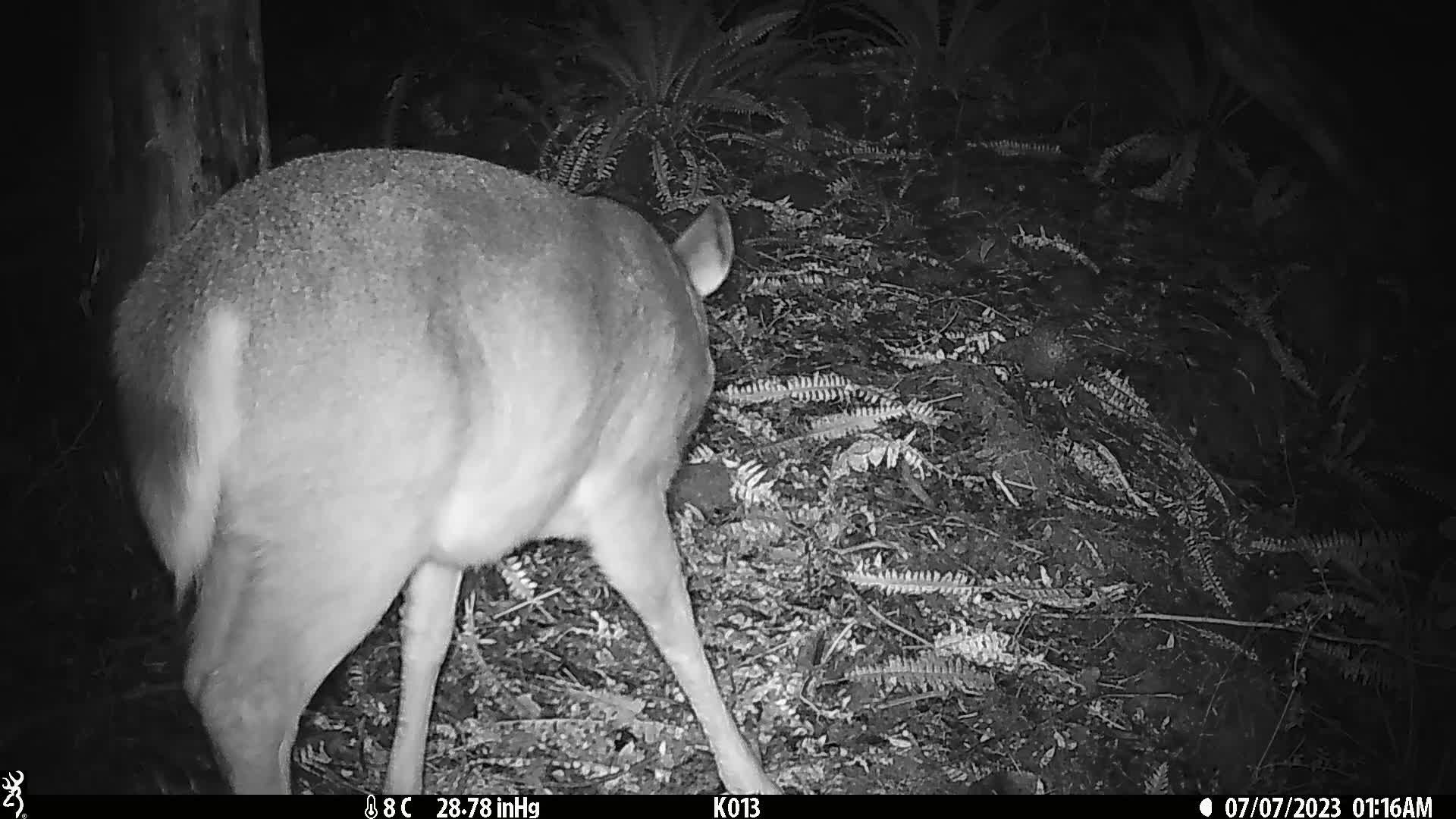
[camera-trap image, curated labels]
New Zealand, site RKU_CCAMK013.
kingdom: Animalia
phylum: Chordata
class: Mammalia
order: Artiodactyla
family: Cervidae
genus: Odocoileus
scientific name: Odocoileus virginianus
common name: white-tailed deer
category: white tailed deer